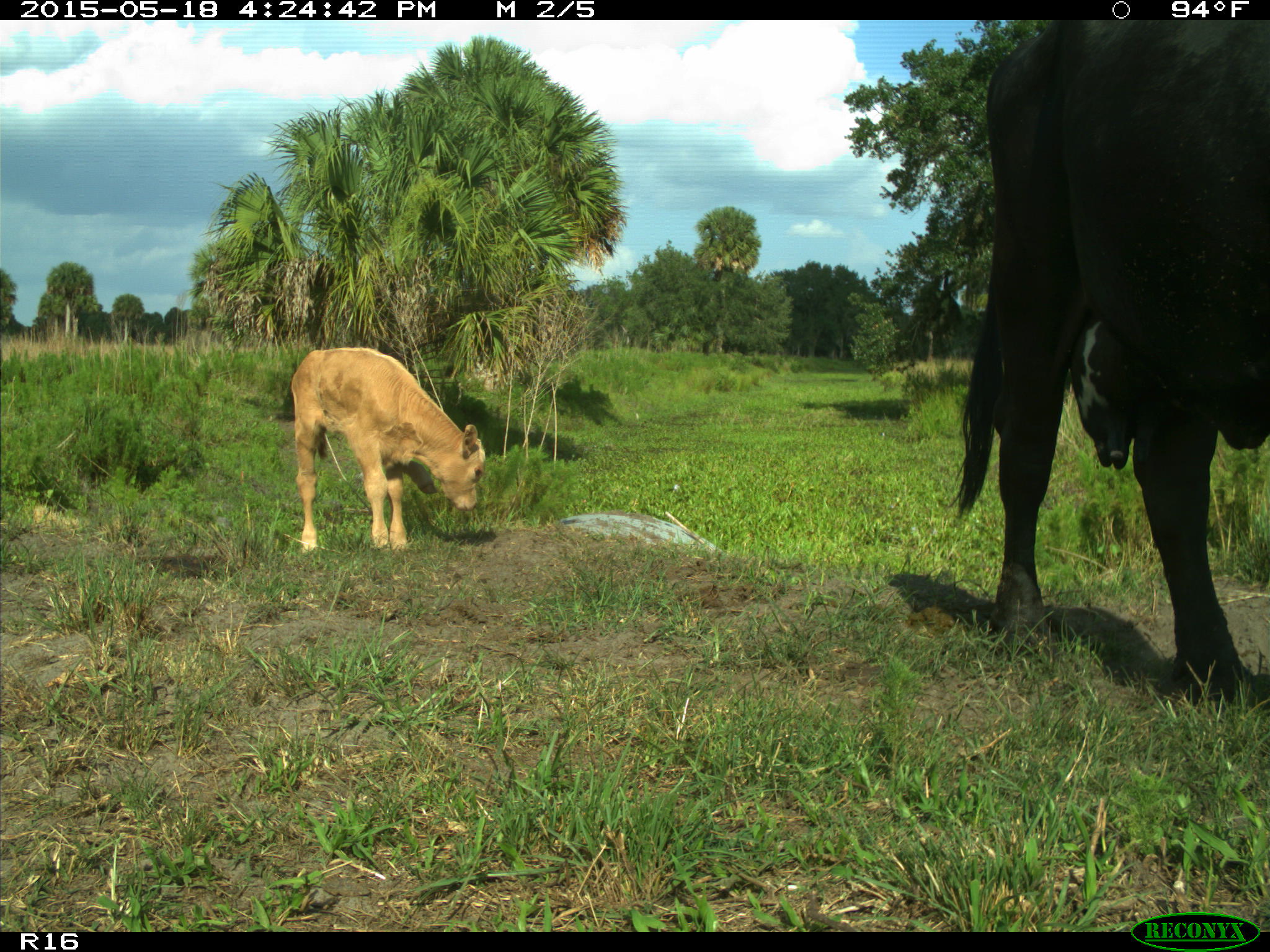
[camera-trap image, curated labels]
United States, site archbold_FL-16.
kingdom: Animalia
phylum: Chordata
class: Mammalia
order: Artiodactyla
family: Bovidae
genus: Bos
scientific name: Bos taurus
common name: domestic cow